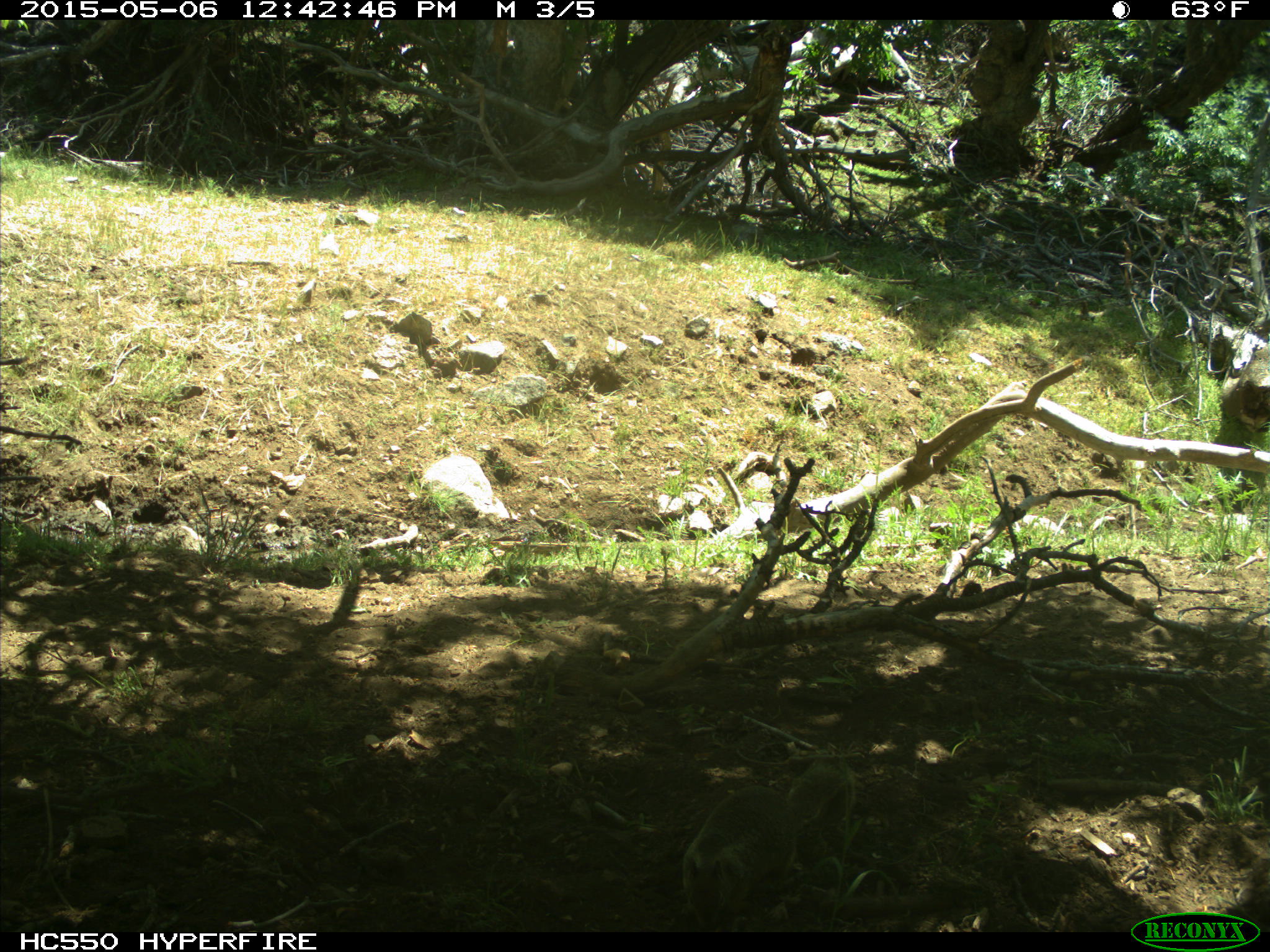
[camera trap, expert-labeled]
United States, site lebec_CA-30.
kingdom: Animalia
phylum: Chordata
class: Mammalia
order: Rodentia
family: Sciuridae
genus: Otospermophilus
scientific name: Otospermophilus beecheyi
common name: california ground squirrel